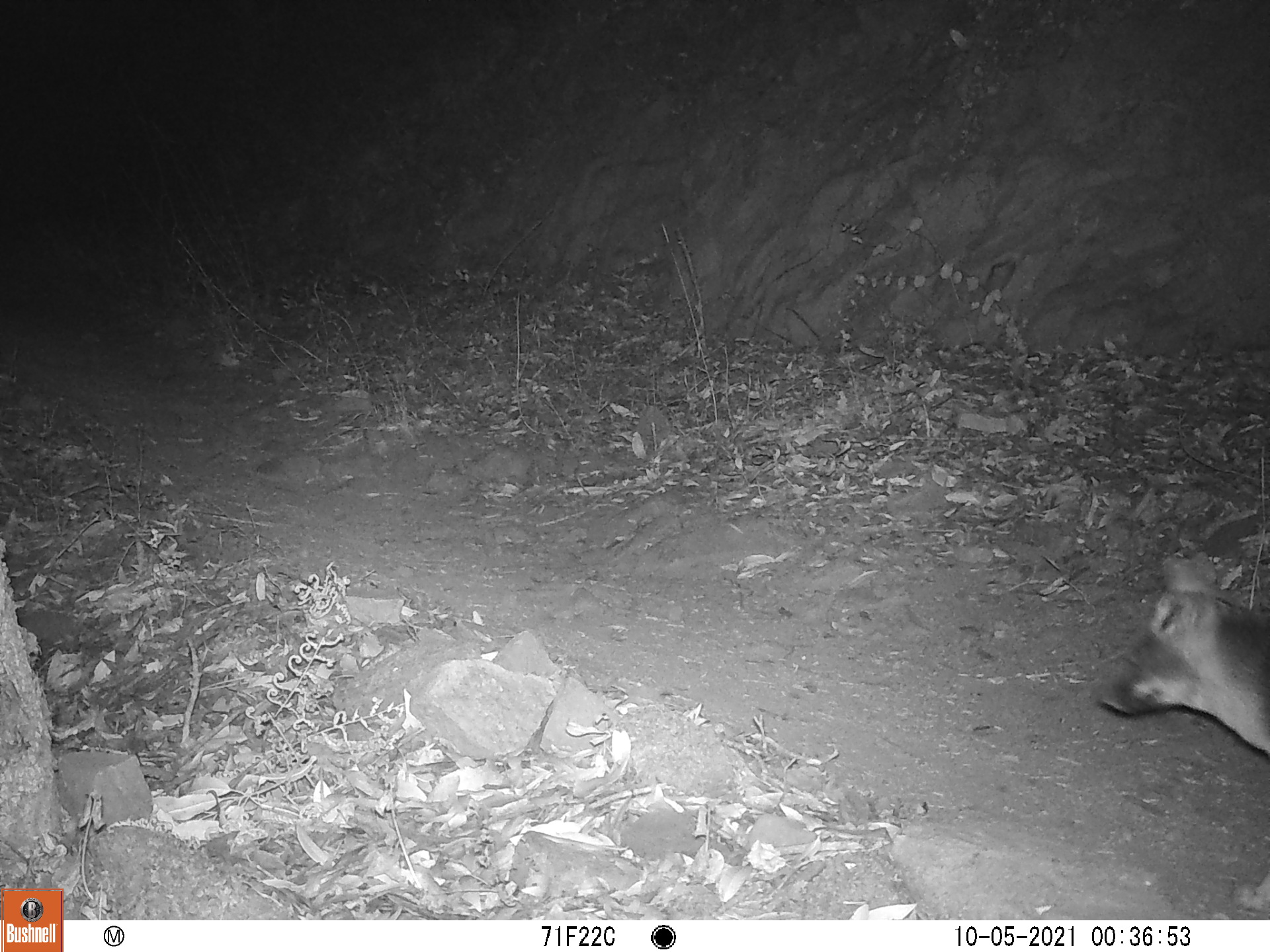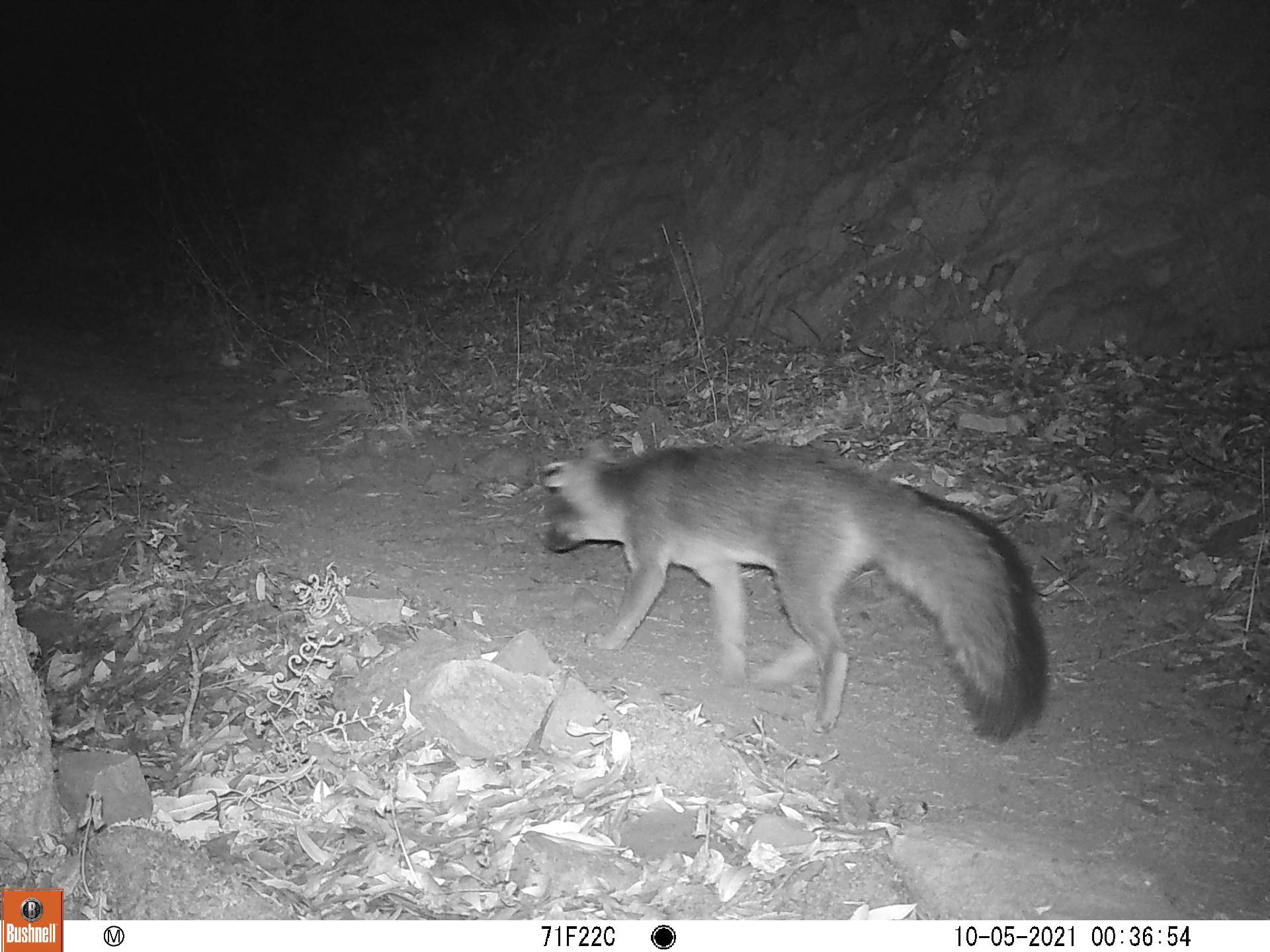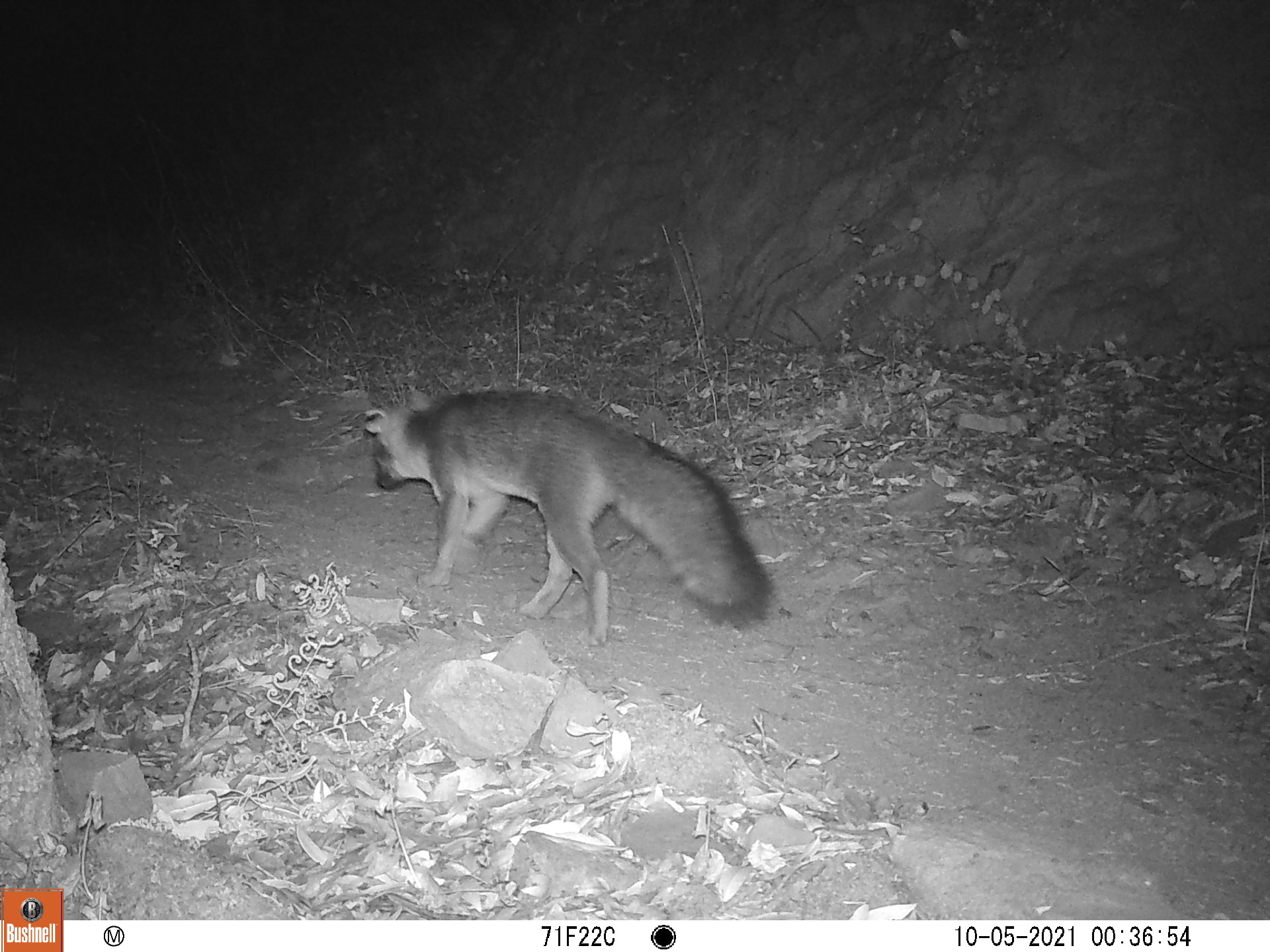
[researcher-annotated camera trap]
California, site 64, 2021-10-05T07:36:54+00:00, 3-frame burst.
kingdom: Animalia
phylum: Chordata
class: Mammalia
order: Carnivora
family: Canidae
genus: Urocyon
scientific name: Urocyon cinereoargenteus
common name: gray fox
Gray fox (Urocyon cinereoargenteus).